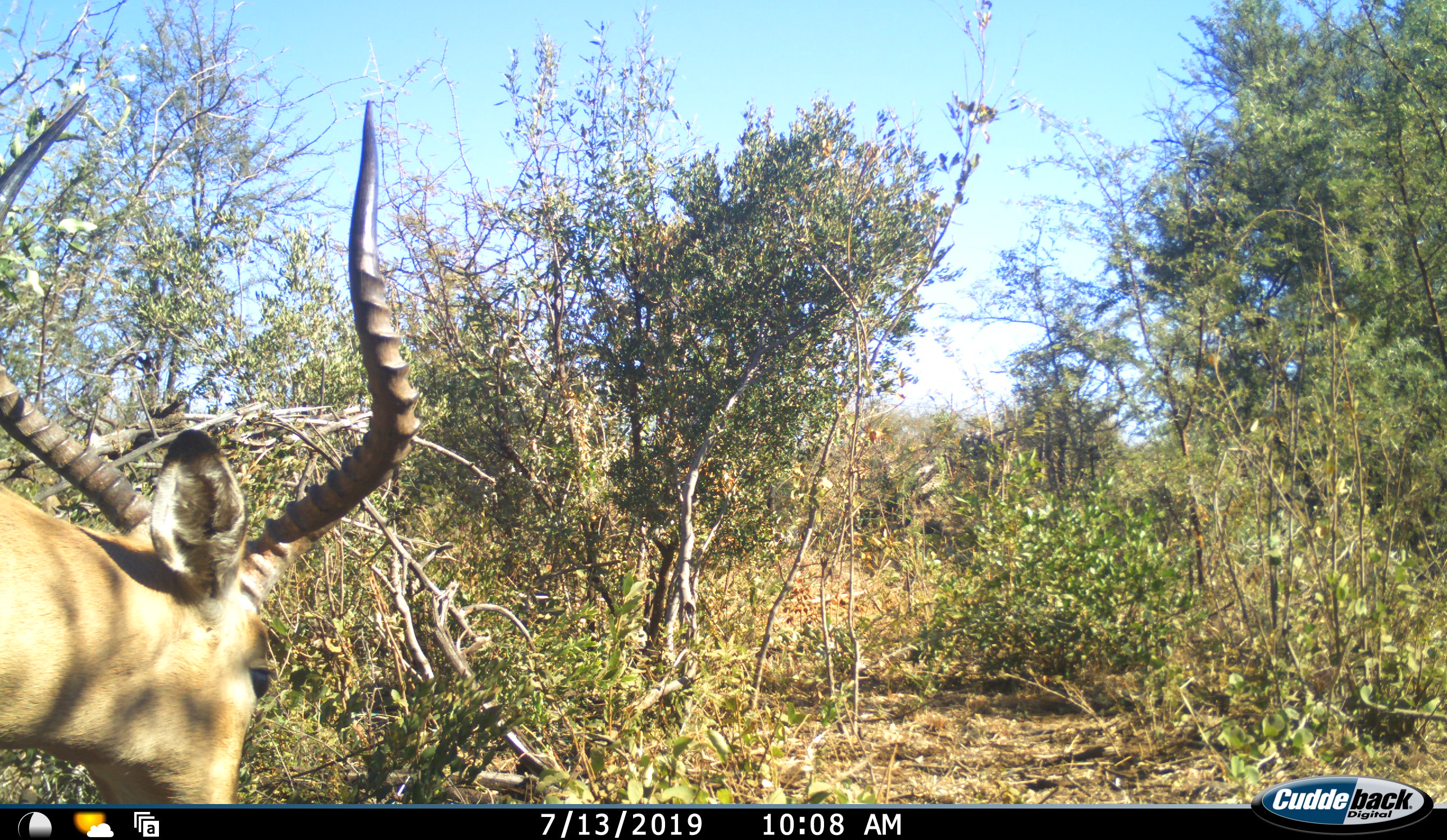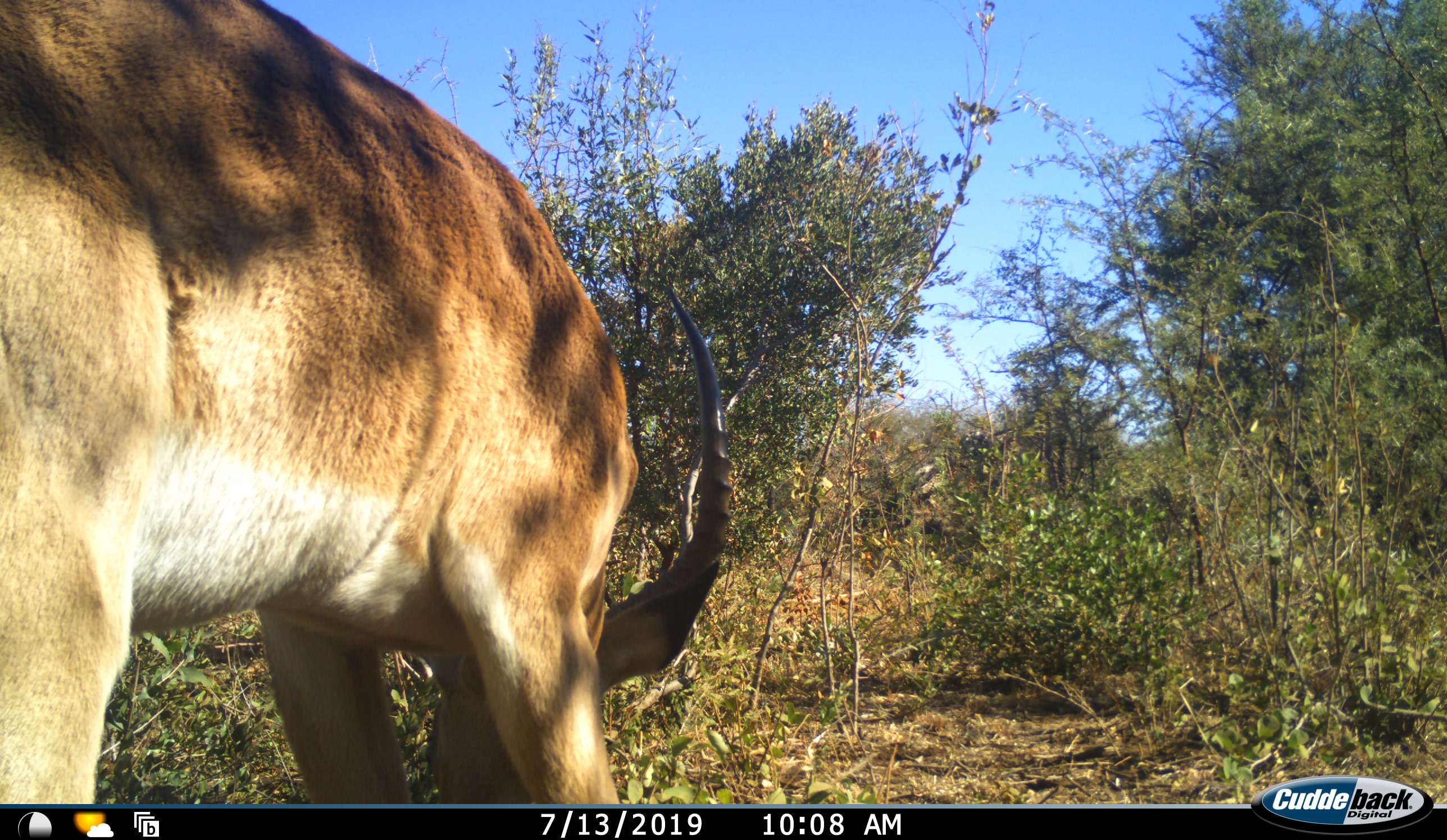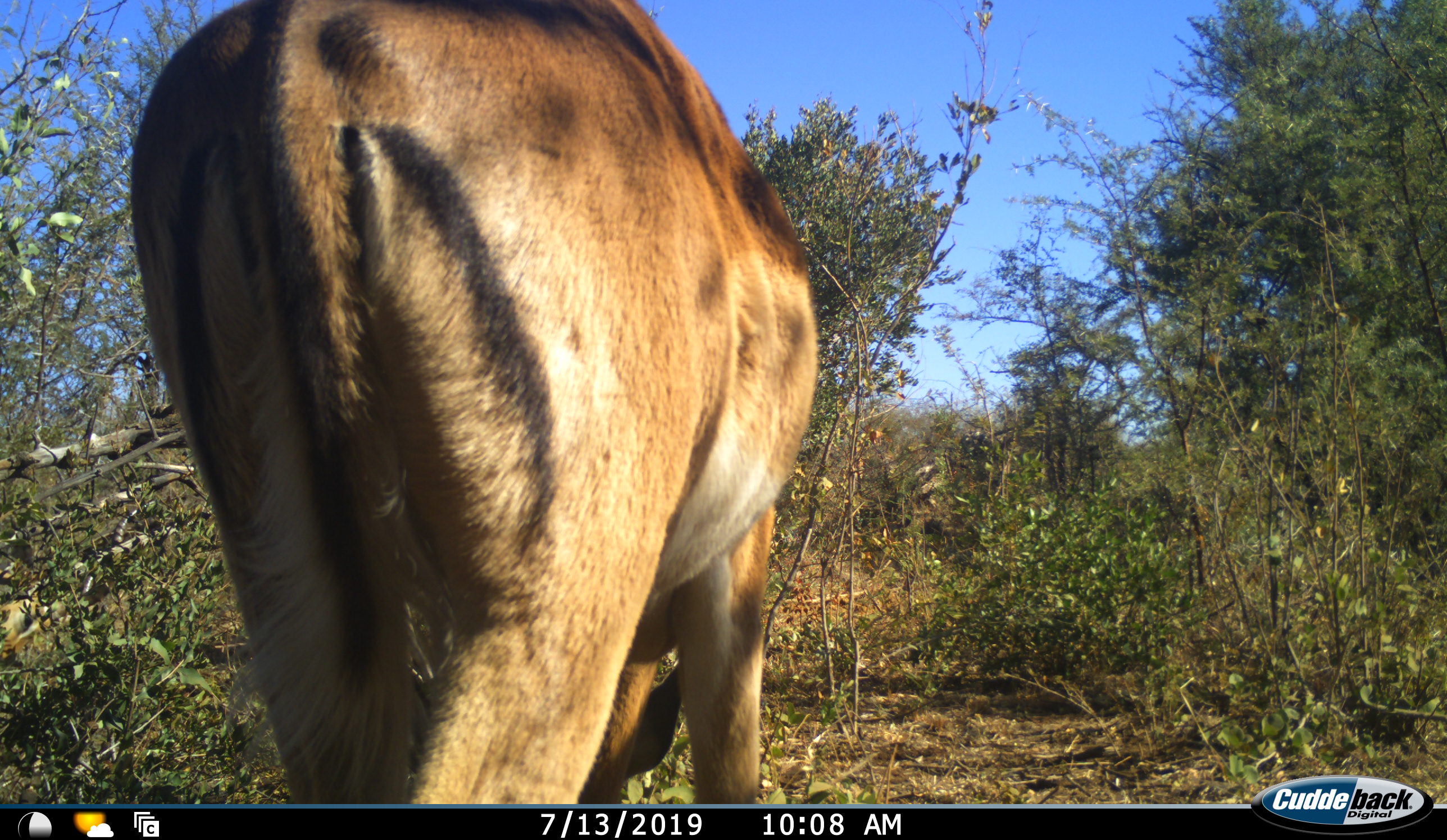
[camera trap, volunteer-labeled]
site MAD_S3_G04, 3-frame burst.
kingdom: Animalia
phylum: Chordata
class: Mammalia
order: Artiodactyla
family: Bovidae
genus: Aepyceros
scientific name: Aepyceros melampus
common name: impala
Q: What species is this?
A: Impala (Aepyceros melampus).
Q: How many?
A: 1.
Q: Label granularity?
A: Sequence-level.